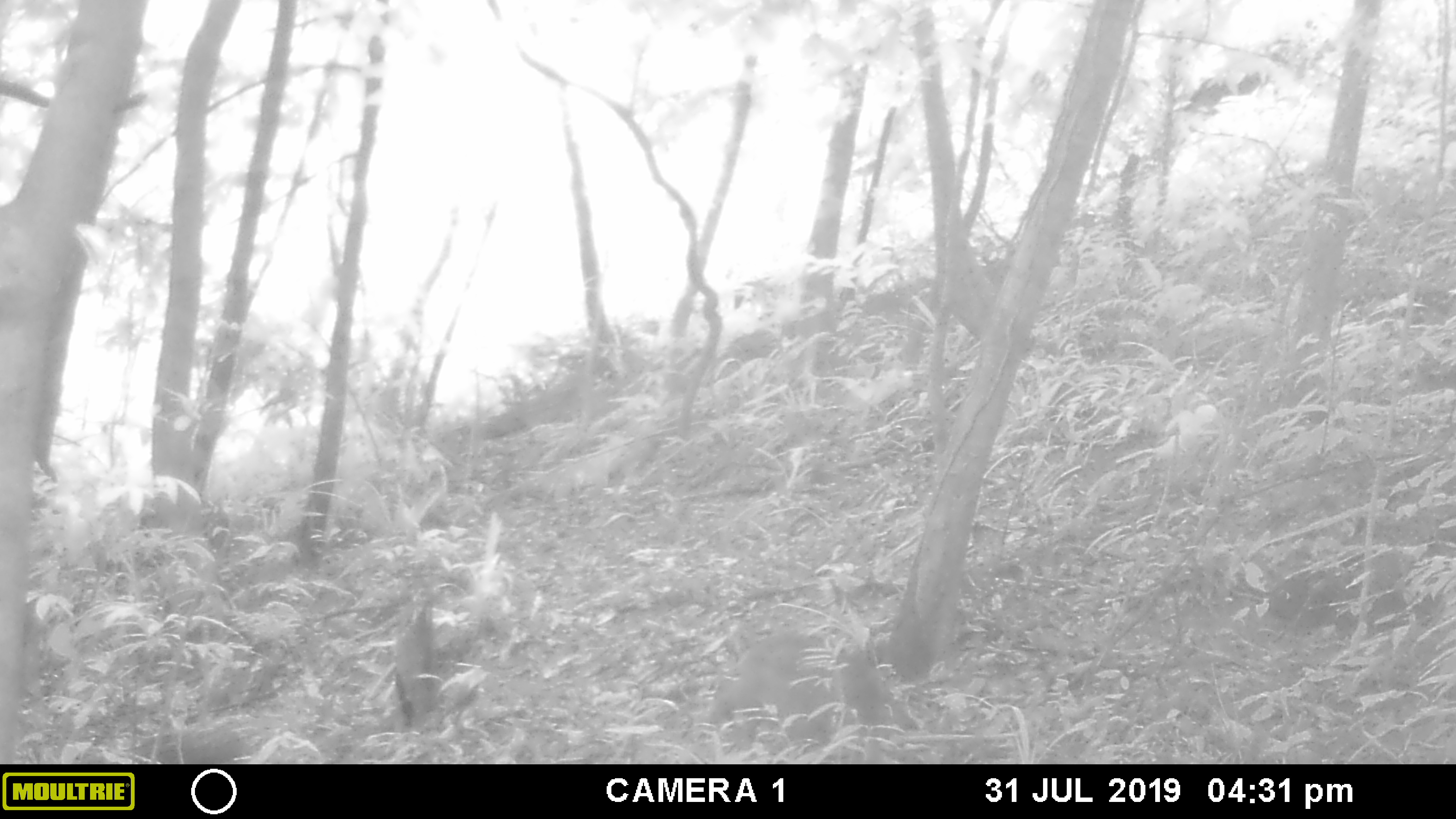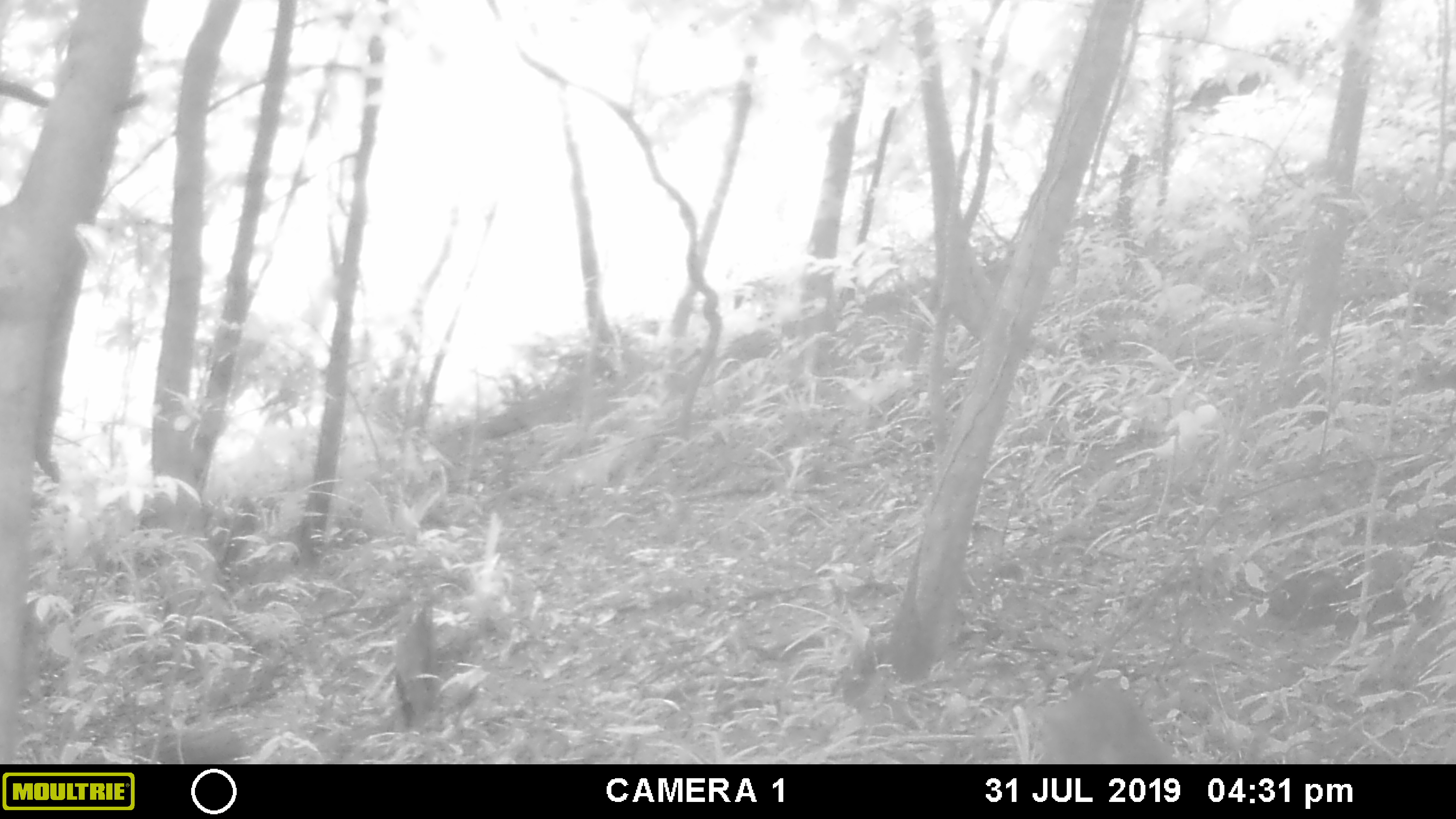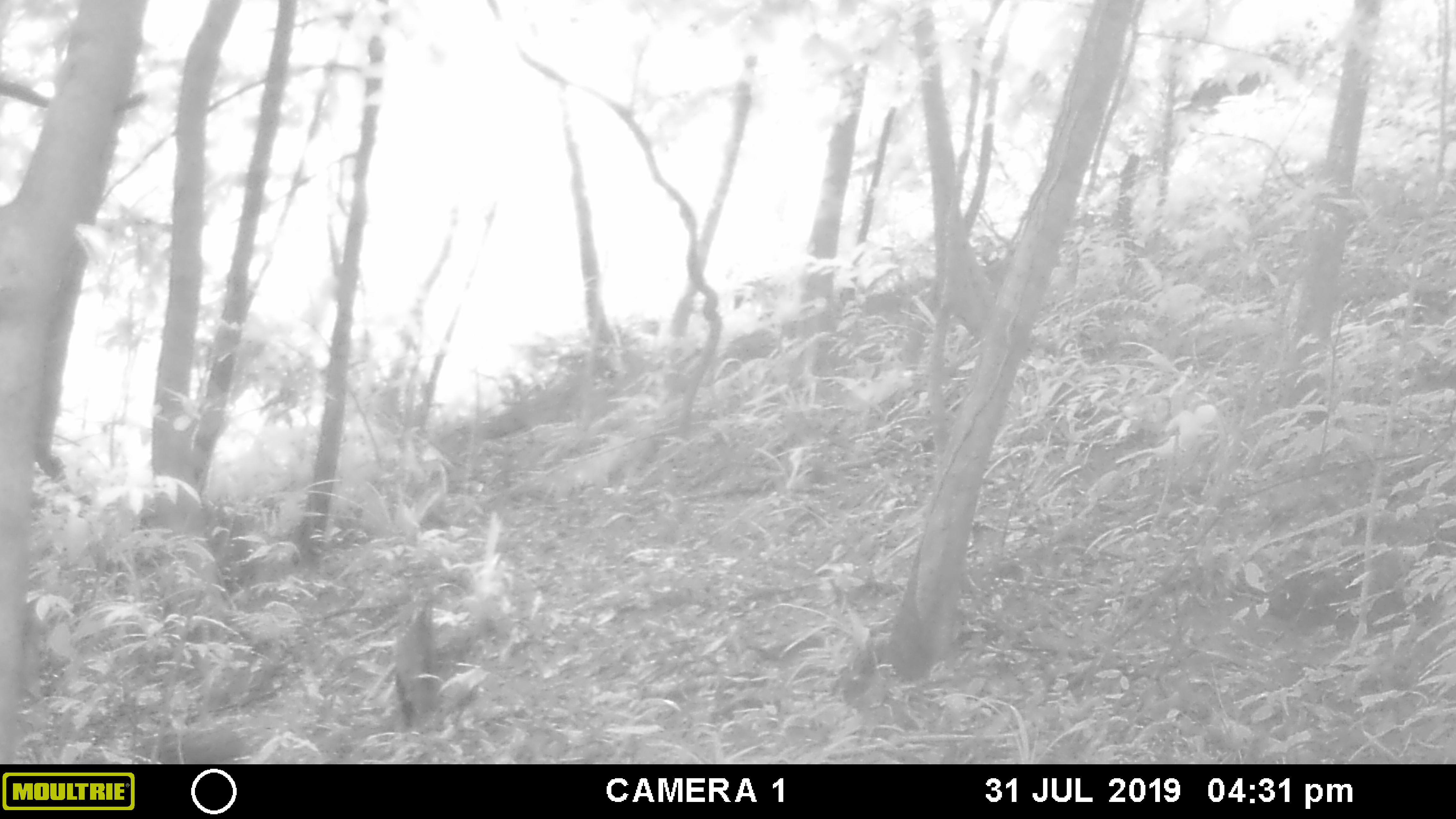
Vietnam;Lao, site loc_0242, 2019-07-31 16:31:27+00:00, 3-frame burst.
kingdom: Animalia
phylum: Chordata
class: Mammalia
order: Artiodactyla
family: Suidae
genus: Sus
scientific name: Sus scrofa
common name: eurasian wild pig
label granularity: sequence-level